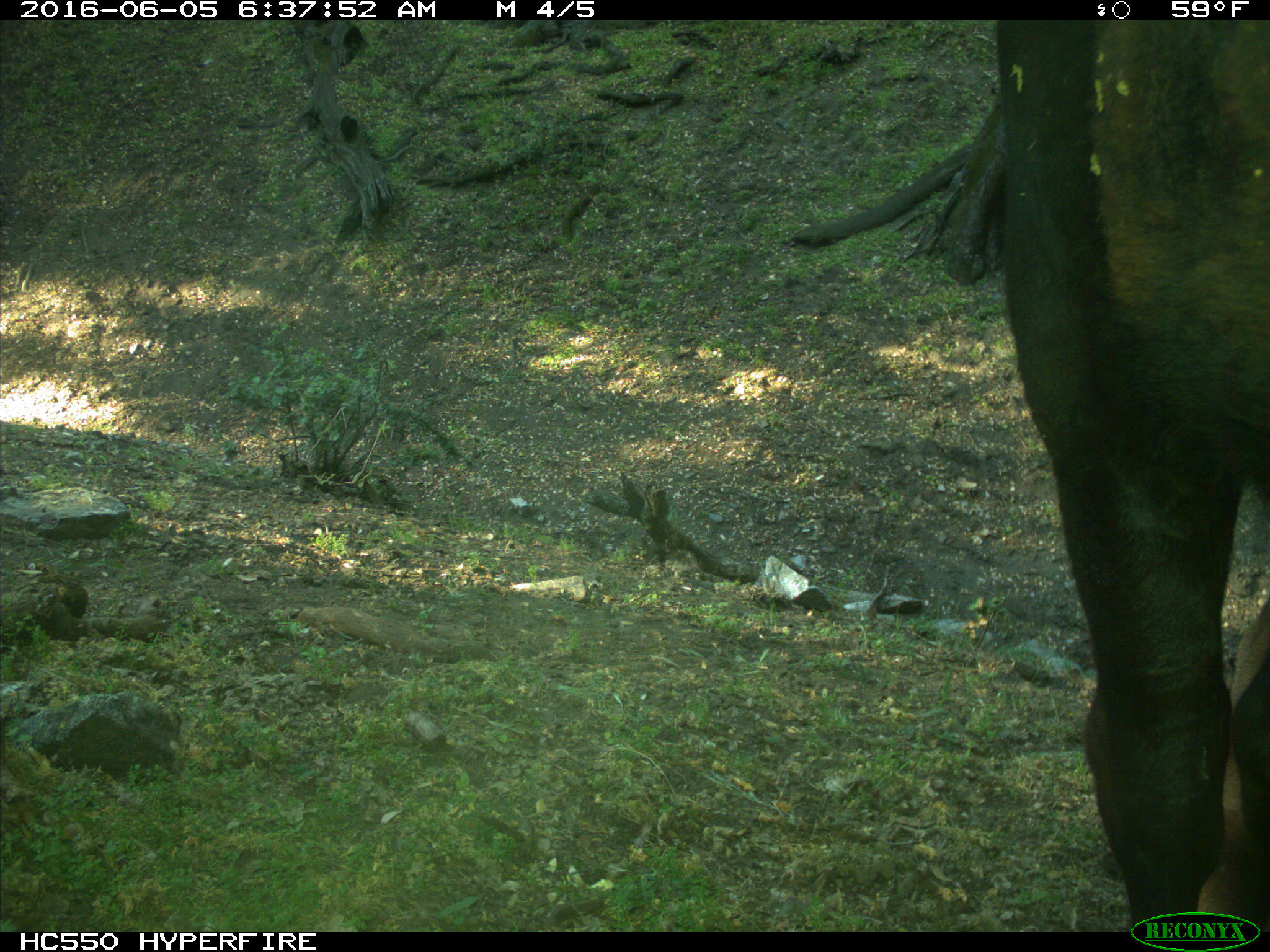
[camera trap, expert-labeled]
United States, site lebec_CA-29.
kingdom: Animalia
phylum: Chordata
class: Mammalia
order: Artiodactyla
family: Bovidae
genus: Bos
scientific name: Bos taurus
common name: domestic cow